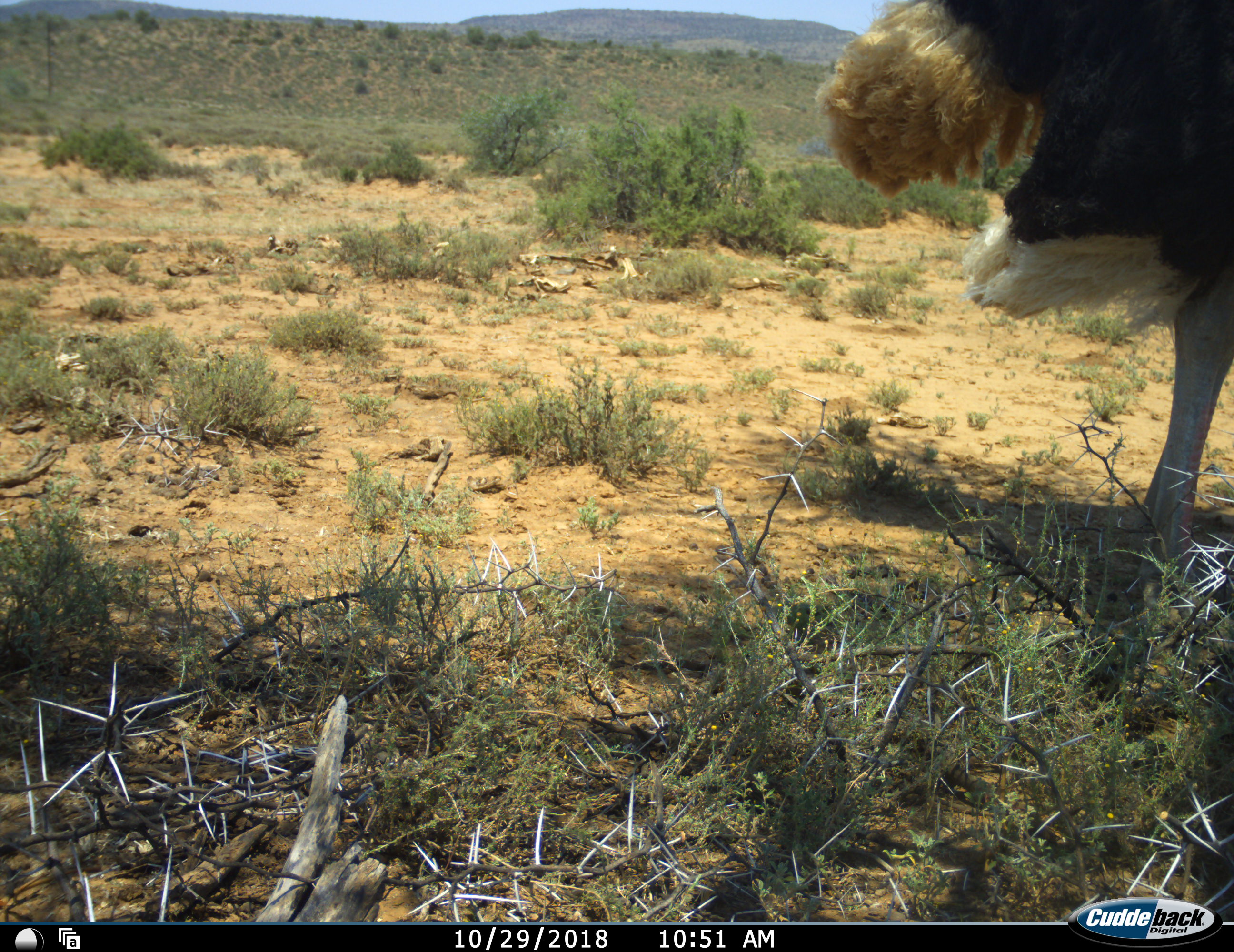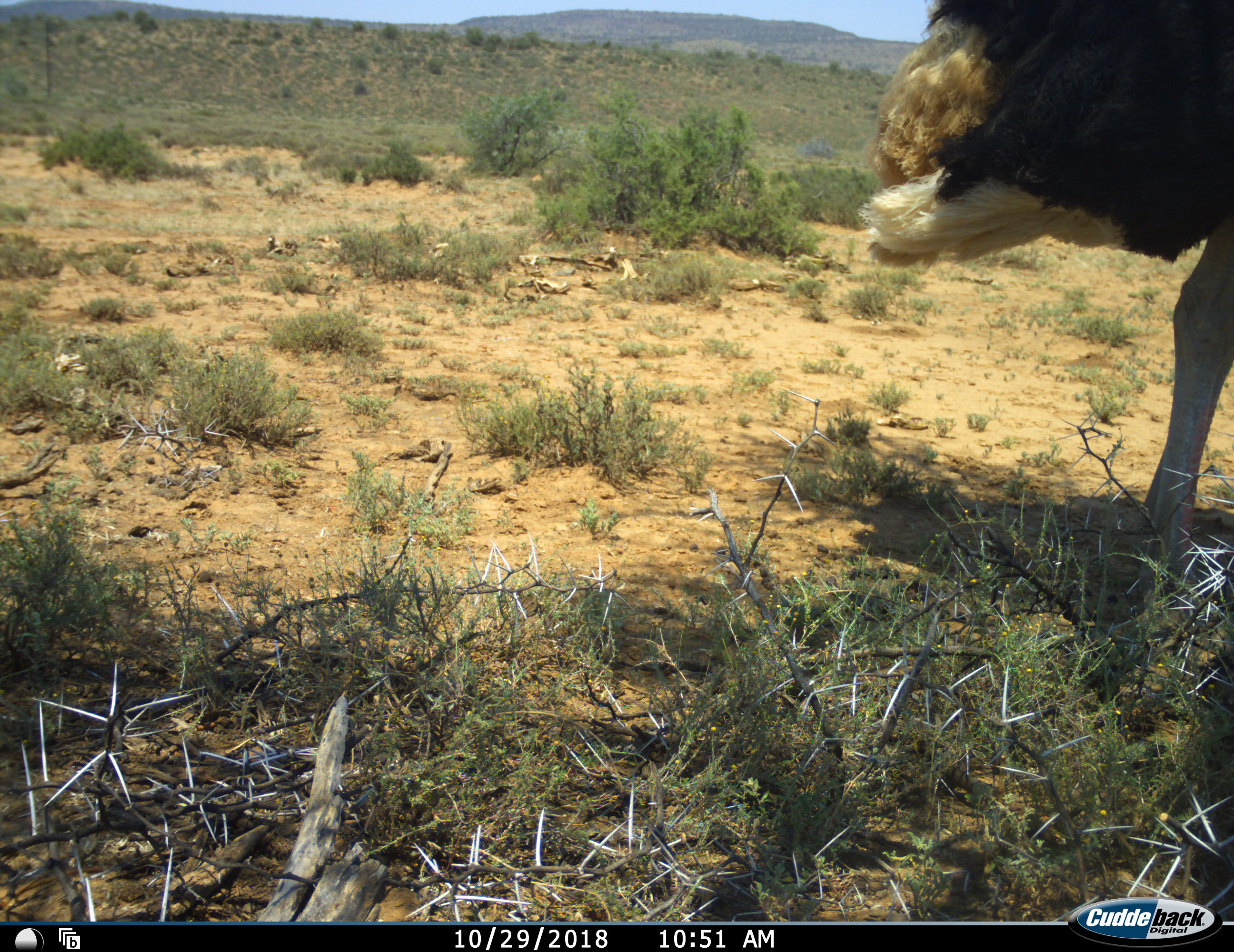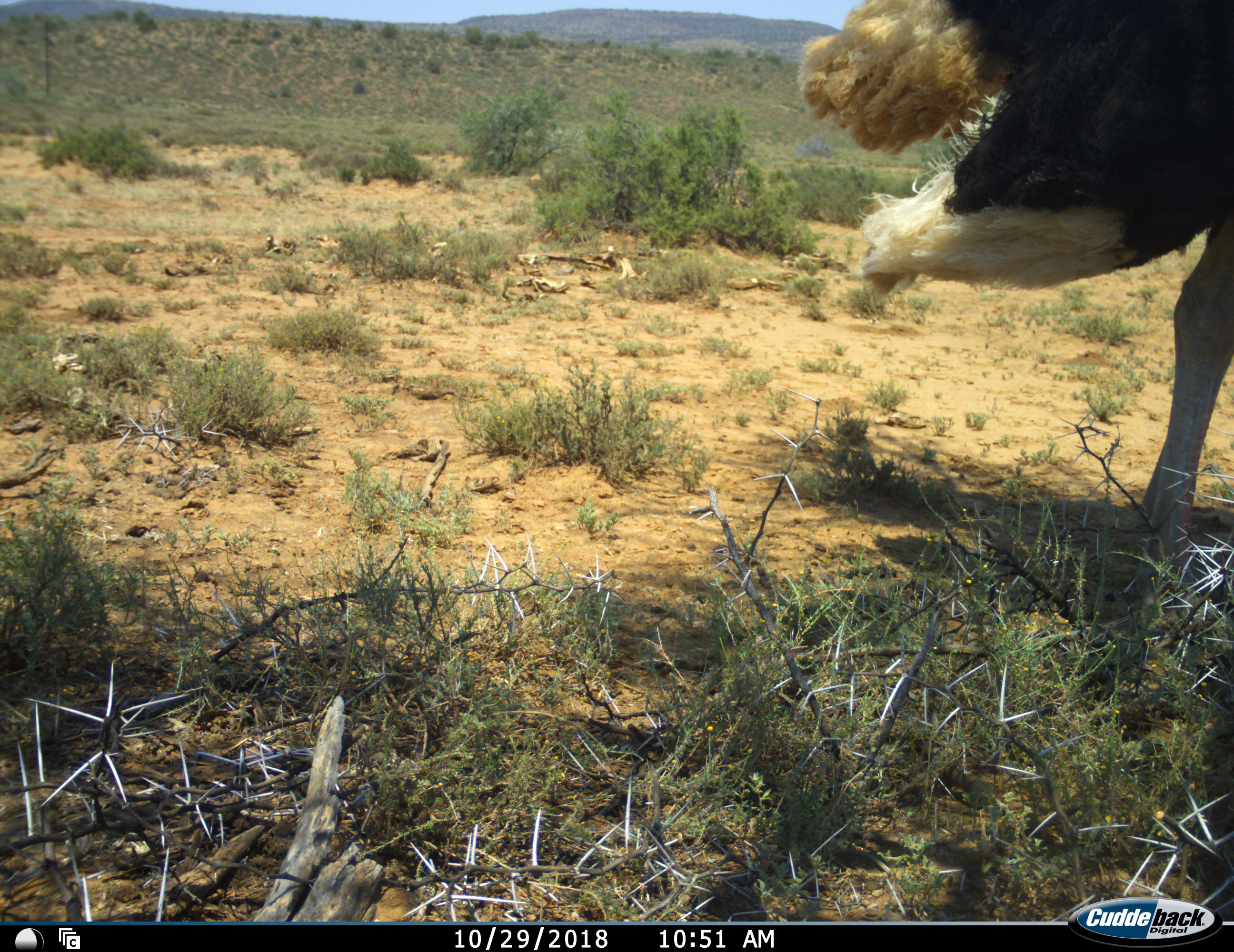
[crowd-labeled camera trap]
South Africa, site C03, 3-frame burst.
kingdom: Animalia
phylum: Chordata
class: Aves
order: Struthioniformes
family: Struthionidae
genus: Struthio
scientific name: Struthio camelus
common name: ostrich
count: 1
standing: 70%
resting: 10%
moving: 20%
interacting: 0%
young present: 0%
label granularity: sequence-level